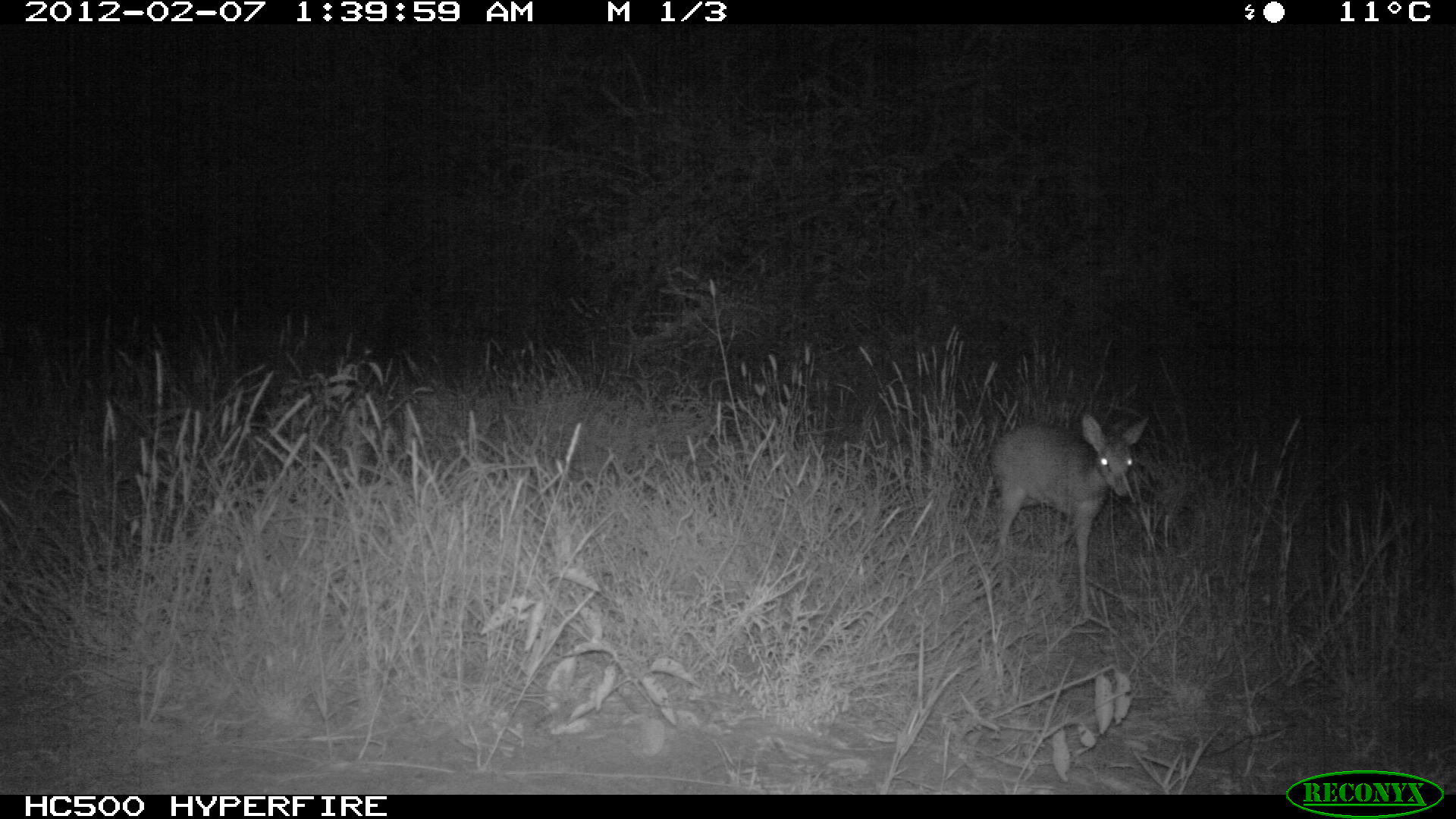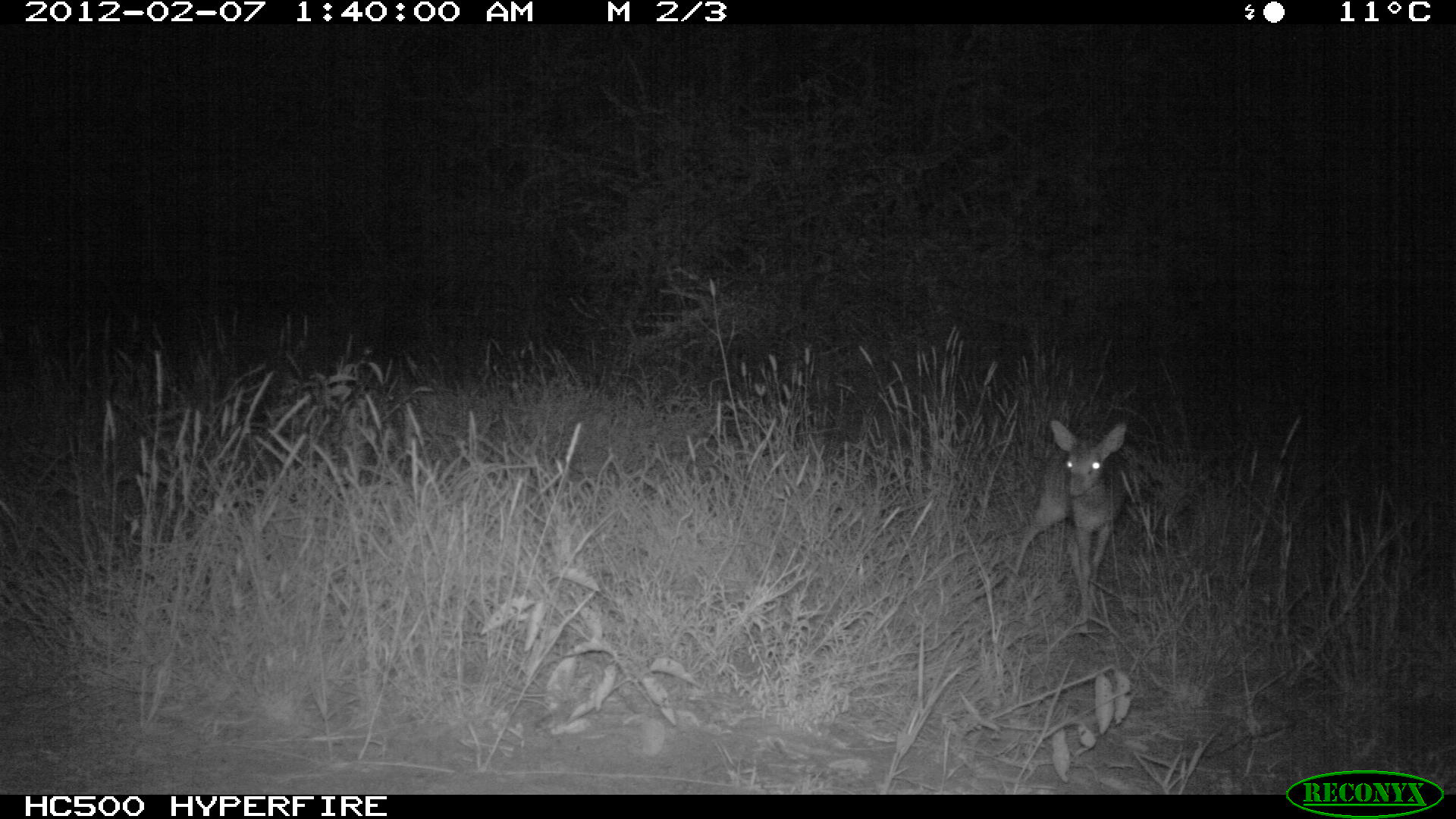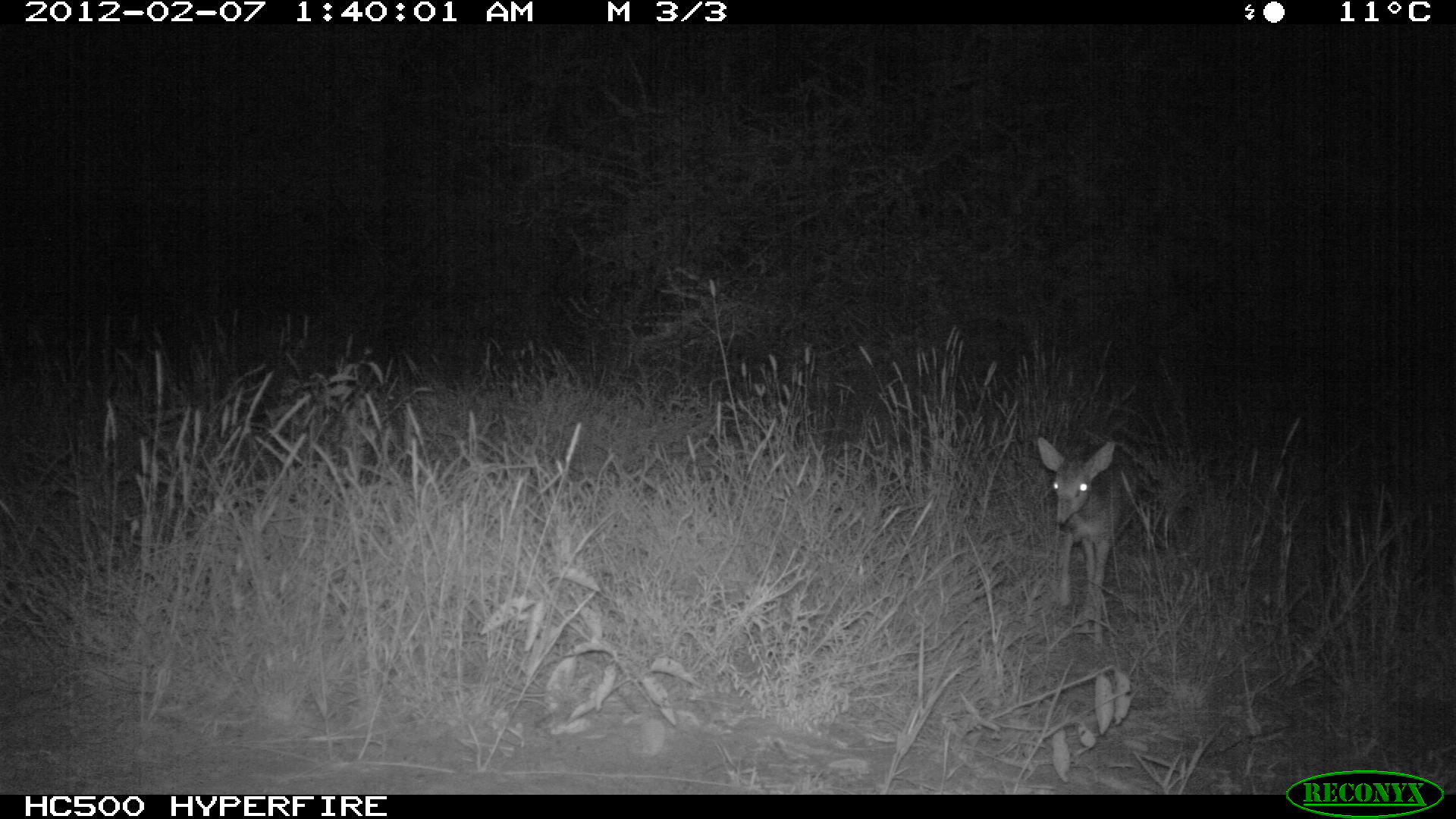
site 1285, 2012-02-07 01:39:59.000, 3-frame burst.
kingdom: Animalia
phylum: Chordata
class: Mammalia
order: Artiodactyla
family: Bovidae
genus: Madoqua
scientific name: Madoqua guentheri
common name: günther's dik-dik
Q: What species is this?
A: Madoqua guentheri (günther's dik-dik).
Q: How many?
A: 1.